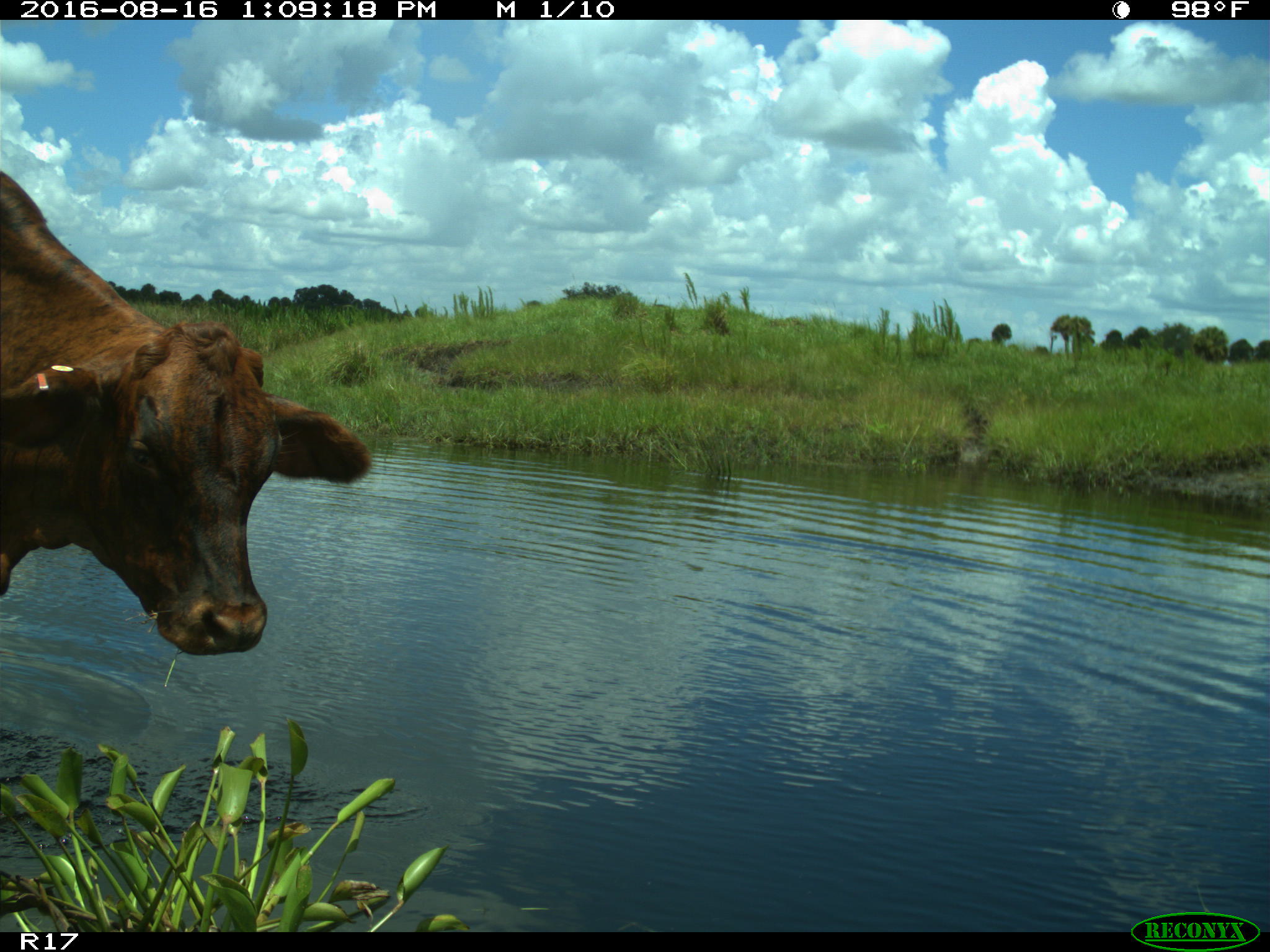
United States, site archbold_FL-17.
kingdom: Animalia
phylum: Chordata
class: Mammalia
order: Artiodactyla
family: Bovidae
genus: Bos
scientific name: Bos taurus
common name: domestic cow